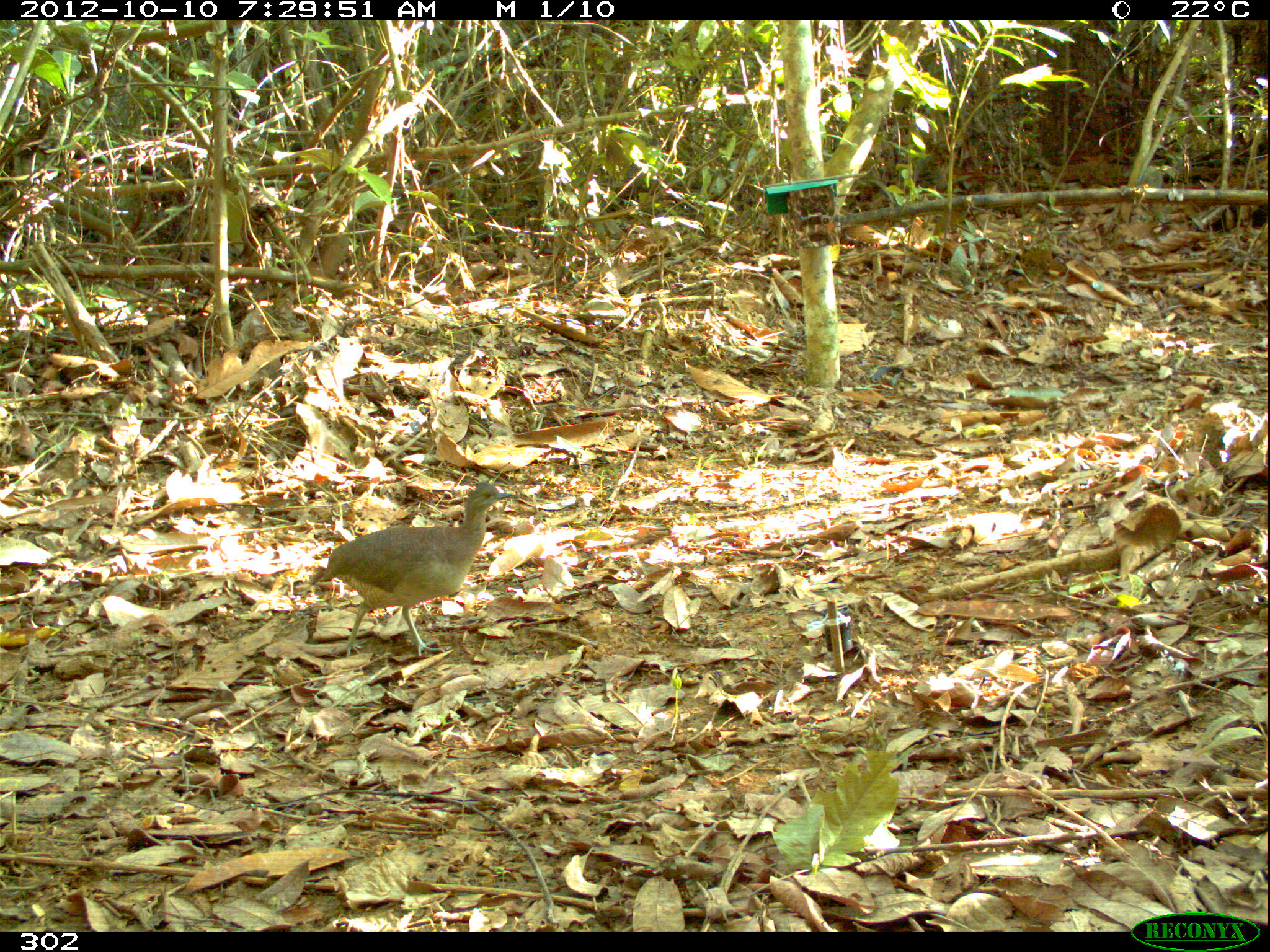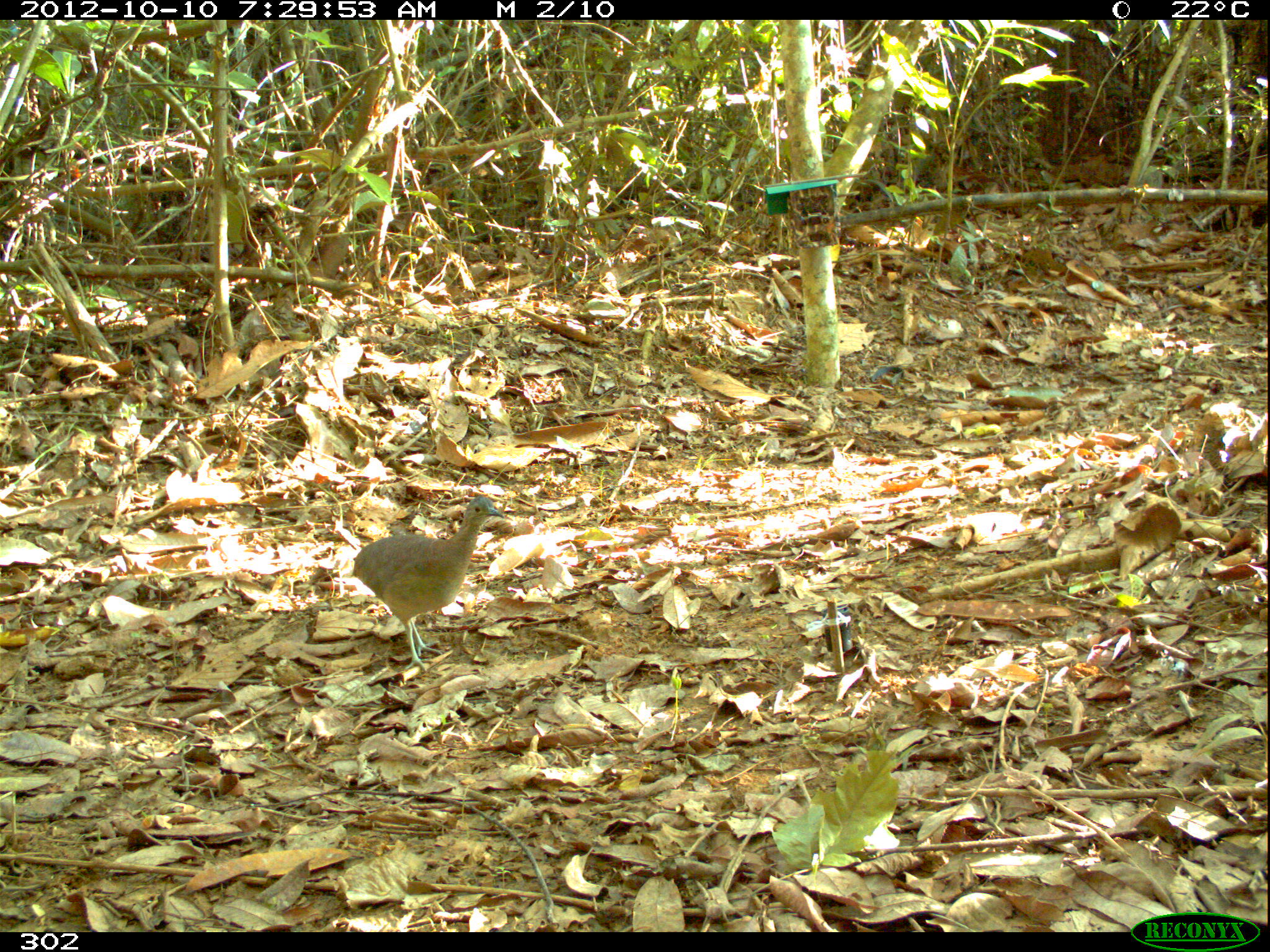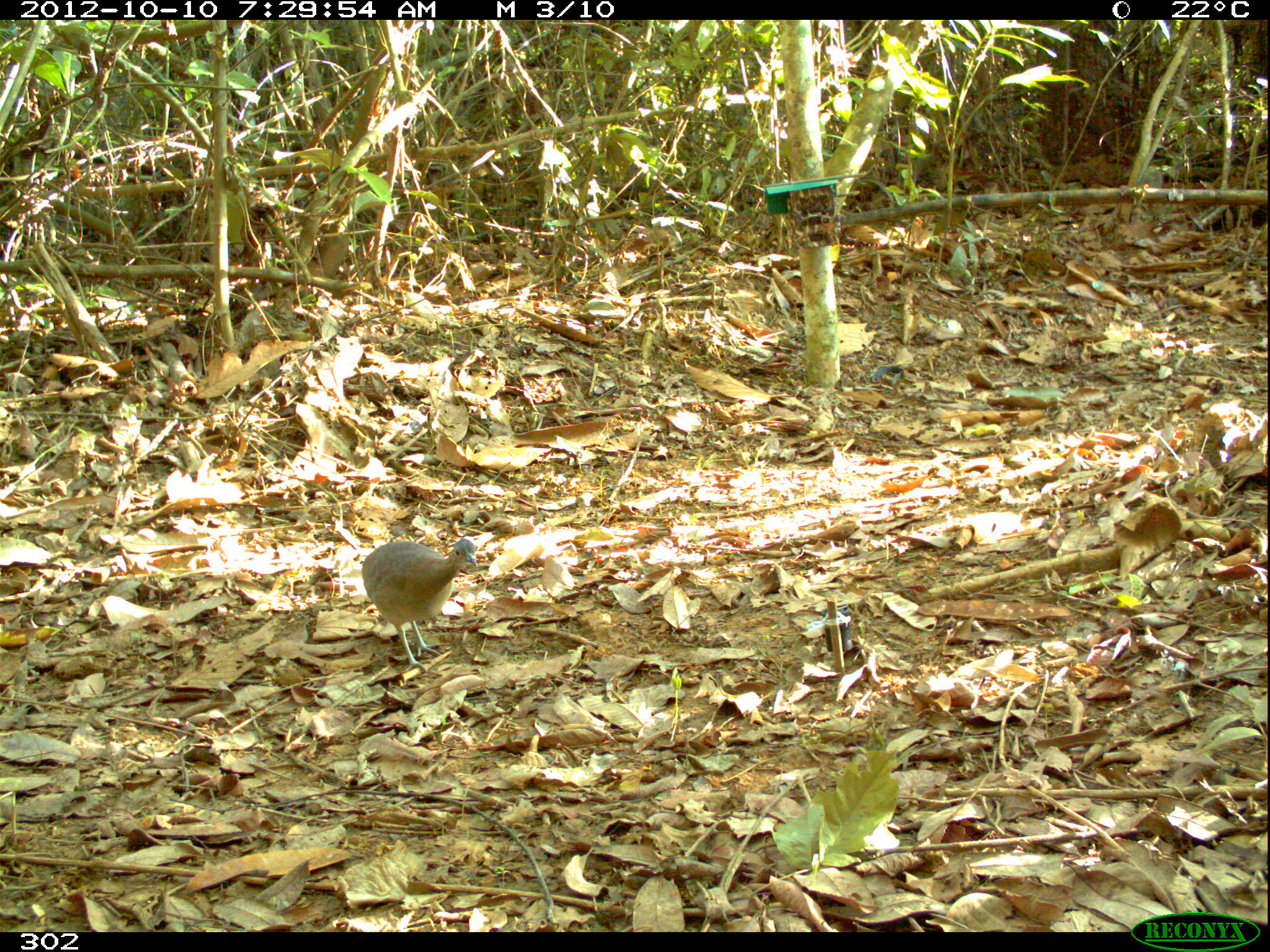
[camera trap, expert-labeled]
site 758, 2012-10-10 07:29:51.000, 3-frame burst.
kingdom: Animalia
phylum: Chordata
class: Aves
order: Galliformes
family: Phasianidae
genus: Alectoris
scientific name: Alectoris rufa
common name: red-legged partridge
Alectoris rufa (red-legged partridge).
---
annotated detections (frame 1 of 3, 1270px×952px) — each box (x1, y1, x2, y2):
alectoris rufa: (313, 480, 519, 658)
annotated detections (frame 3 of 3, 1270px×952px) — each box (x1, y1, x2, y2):
alectoris rufa: (360, 538, 477, 673)